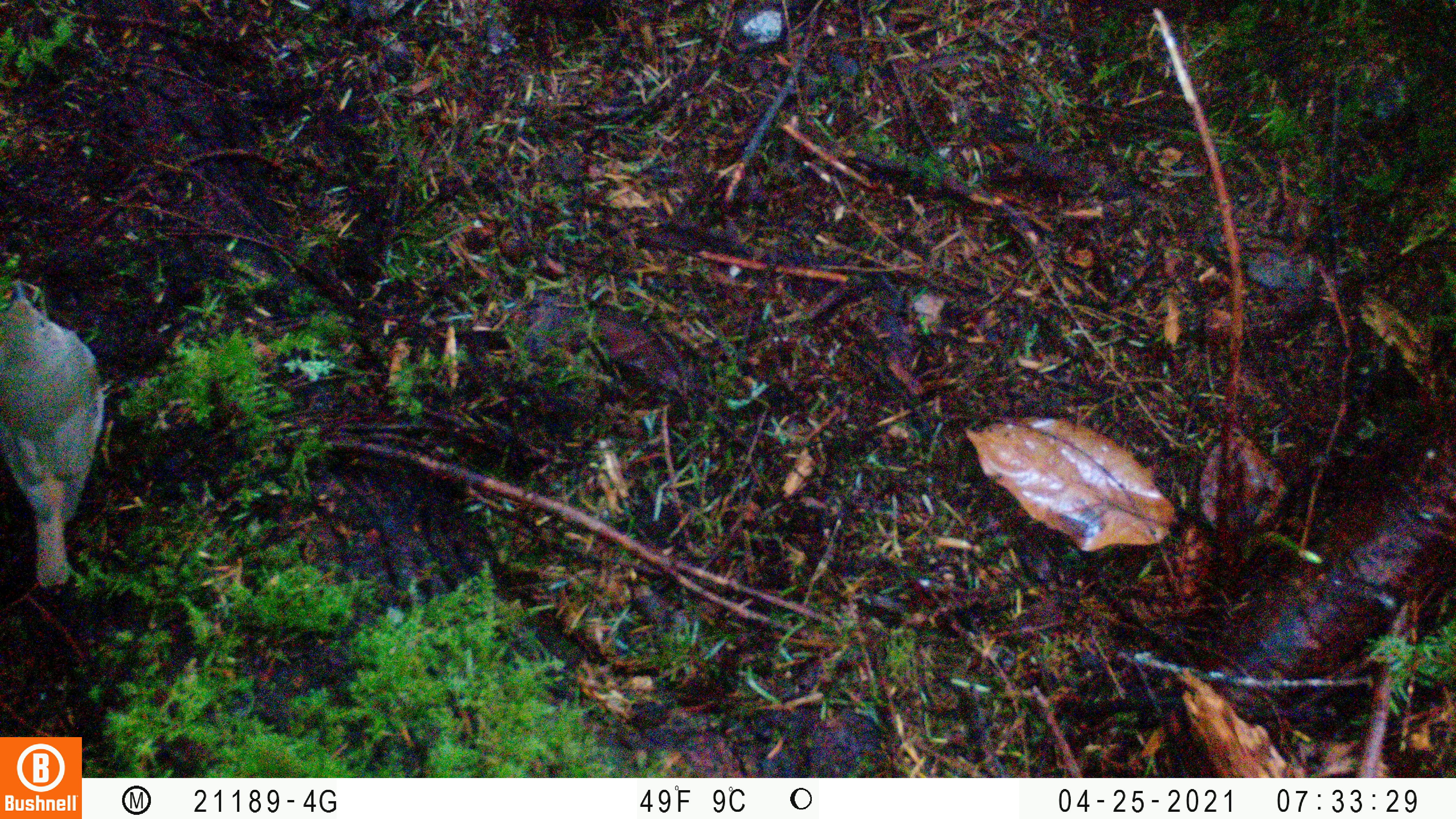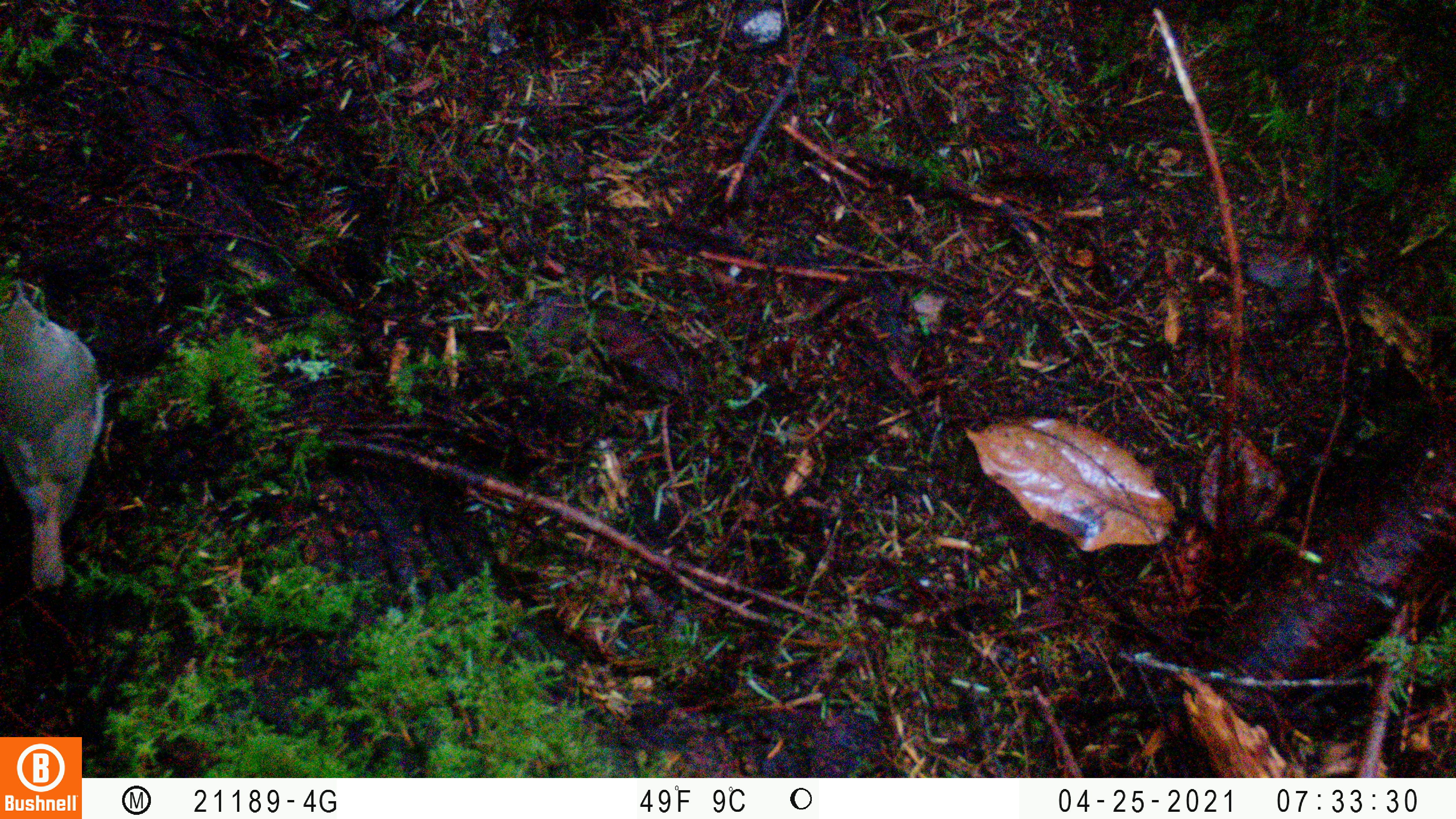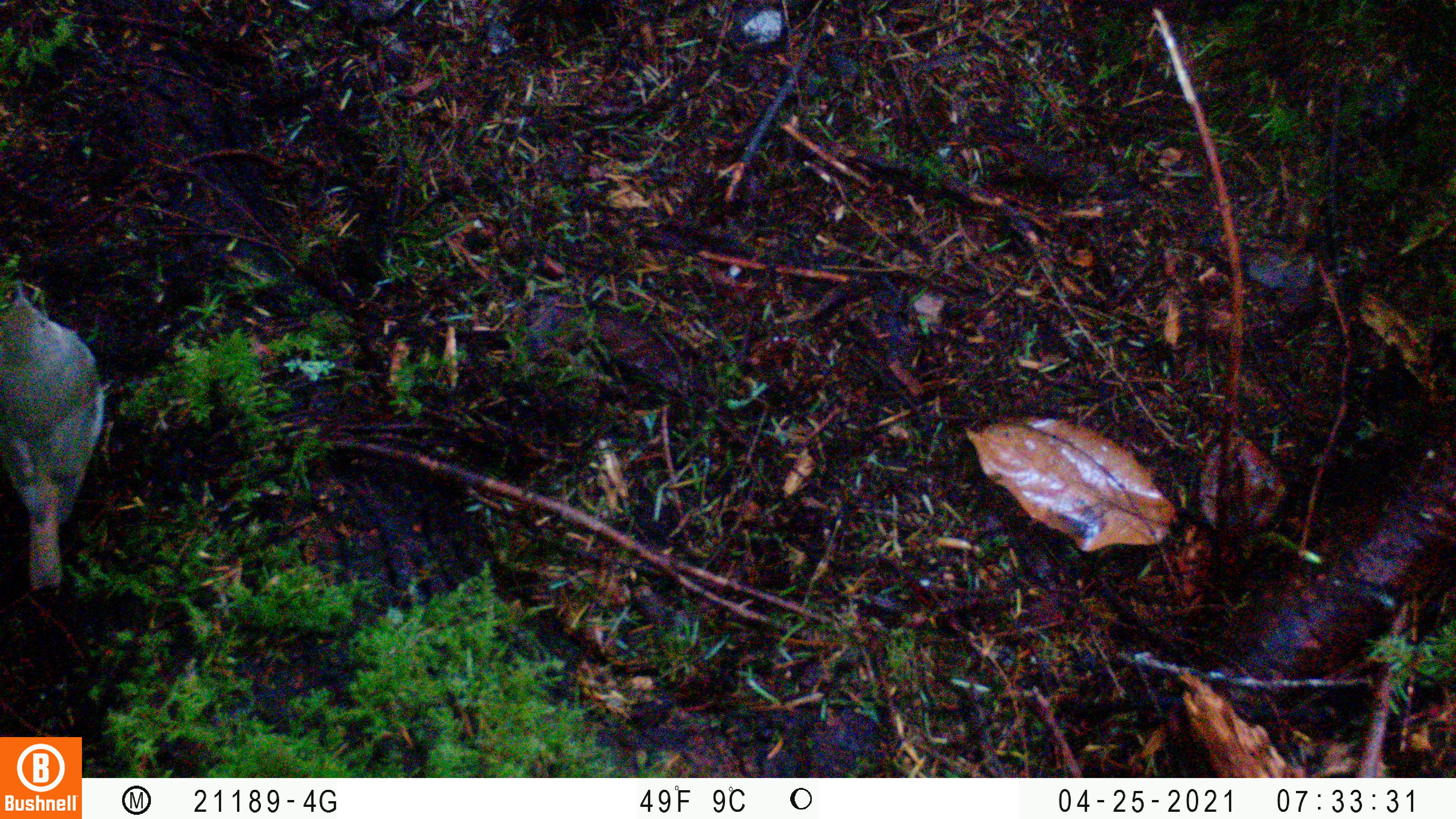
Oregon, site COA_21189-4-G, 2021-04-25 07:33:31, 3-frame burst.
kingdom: Animalia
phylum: Chordata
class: Aves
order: Passeriformes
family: Turdidae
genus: Catharus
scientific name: Catharus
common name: brown thrushes and nightingale-thrushes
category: catharus species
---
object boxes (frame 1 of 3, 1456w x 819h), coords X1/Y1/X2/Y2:
catharus species: 0/277/118/592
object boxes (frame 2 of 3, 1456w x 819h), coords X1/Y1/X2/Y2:
catharus species: 1/277/113/593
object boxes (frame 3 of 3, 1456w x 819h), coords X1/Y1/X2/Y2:
catharus species: 0/274/119/601